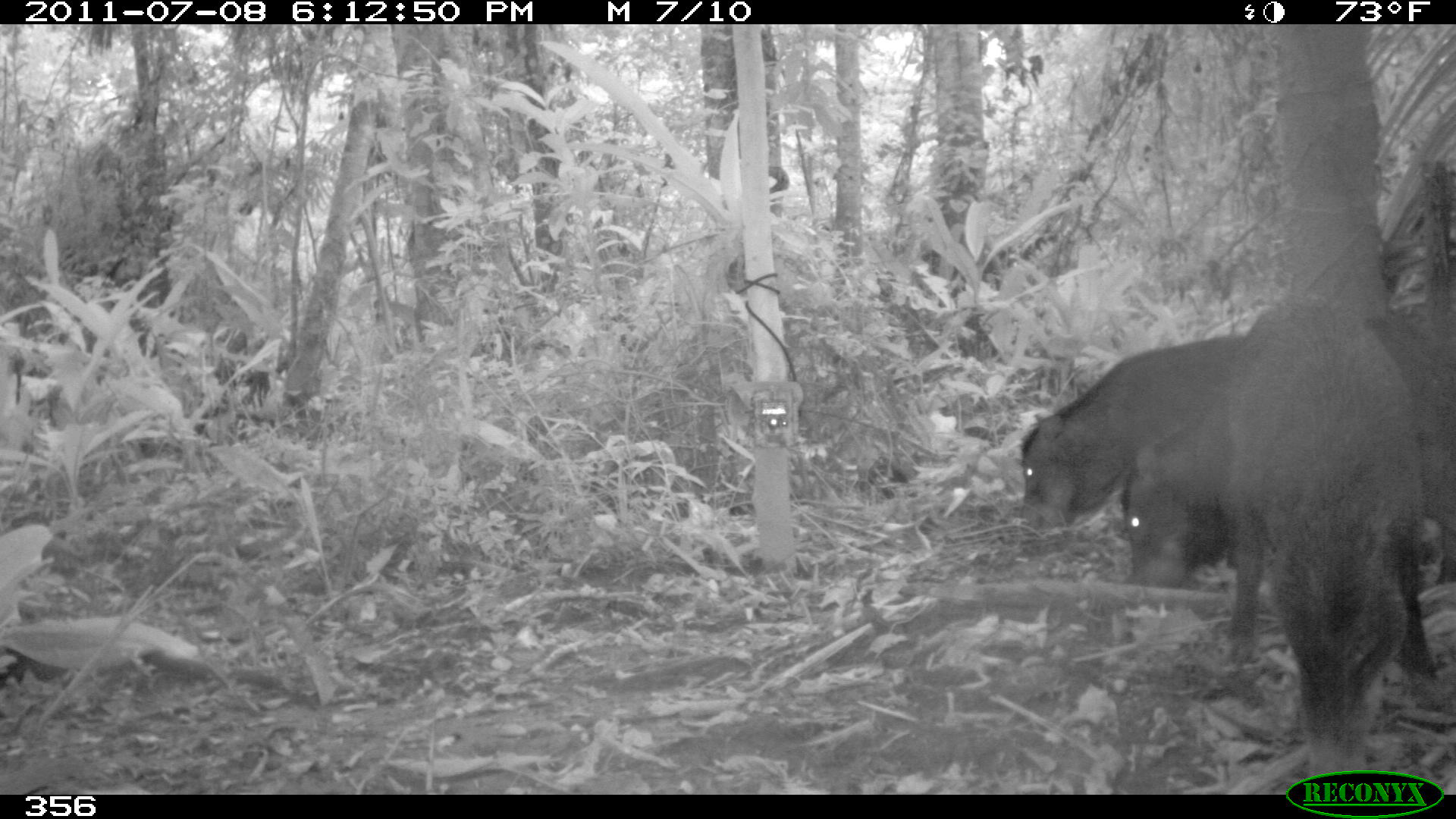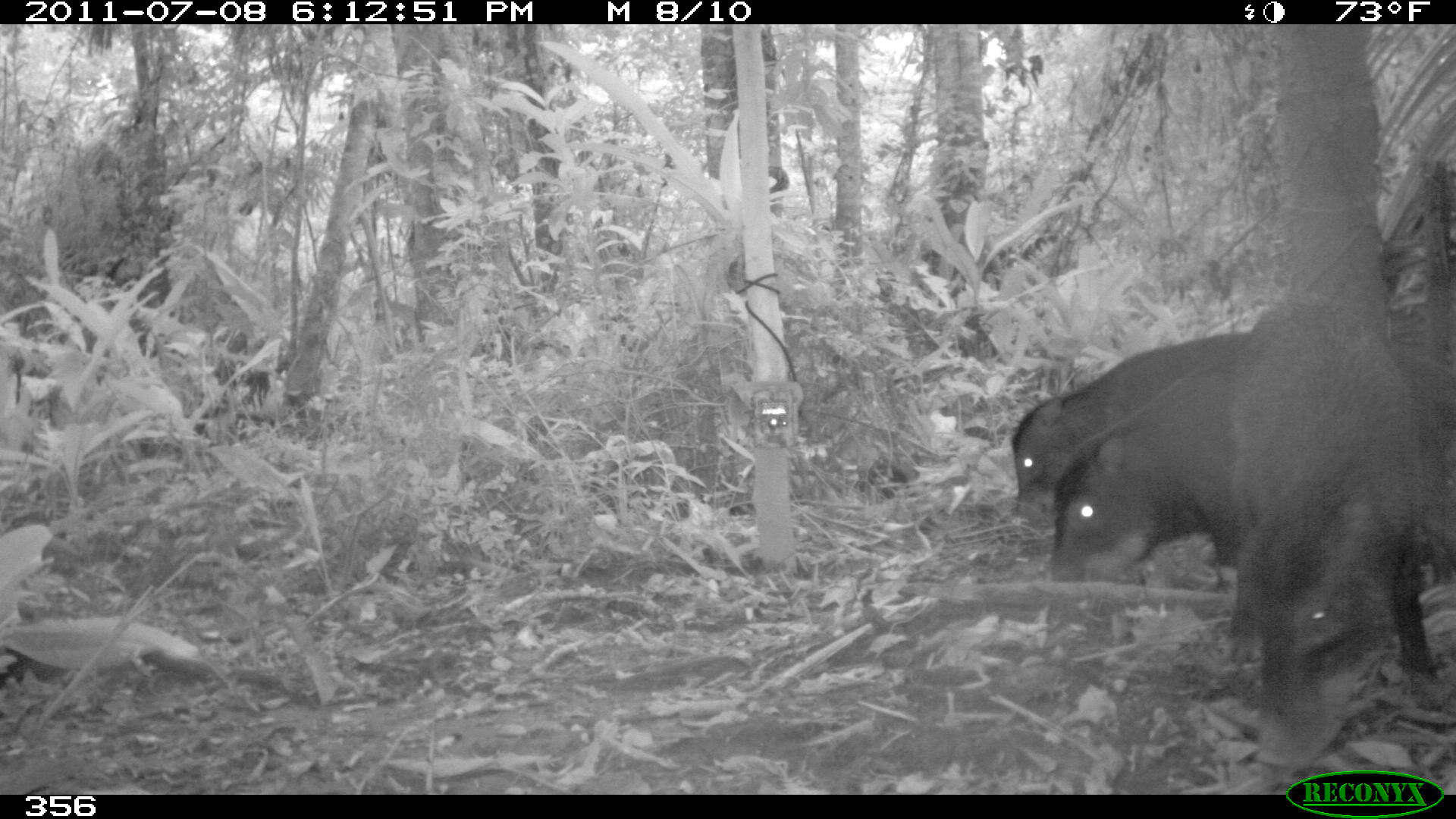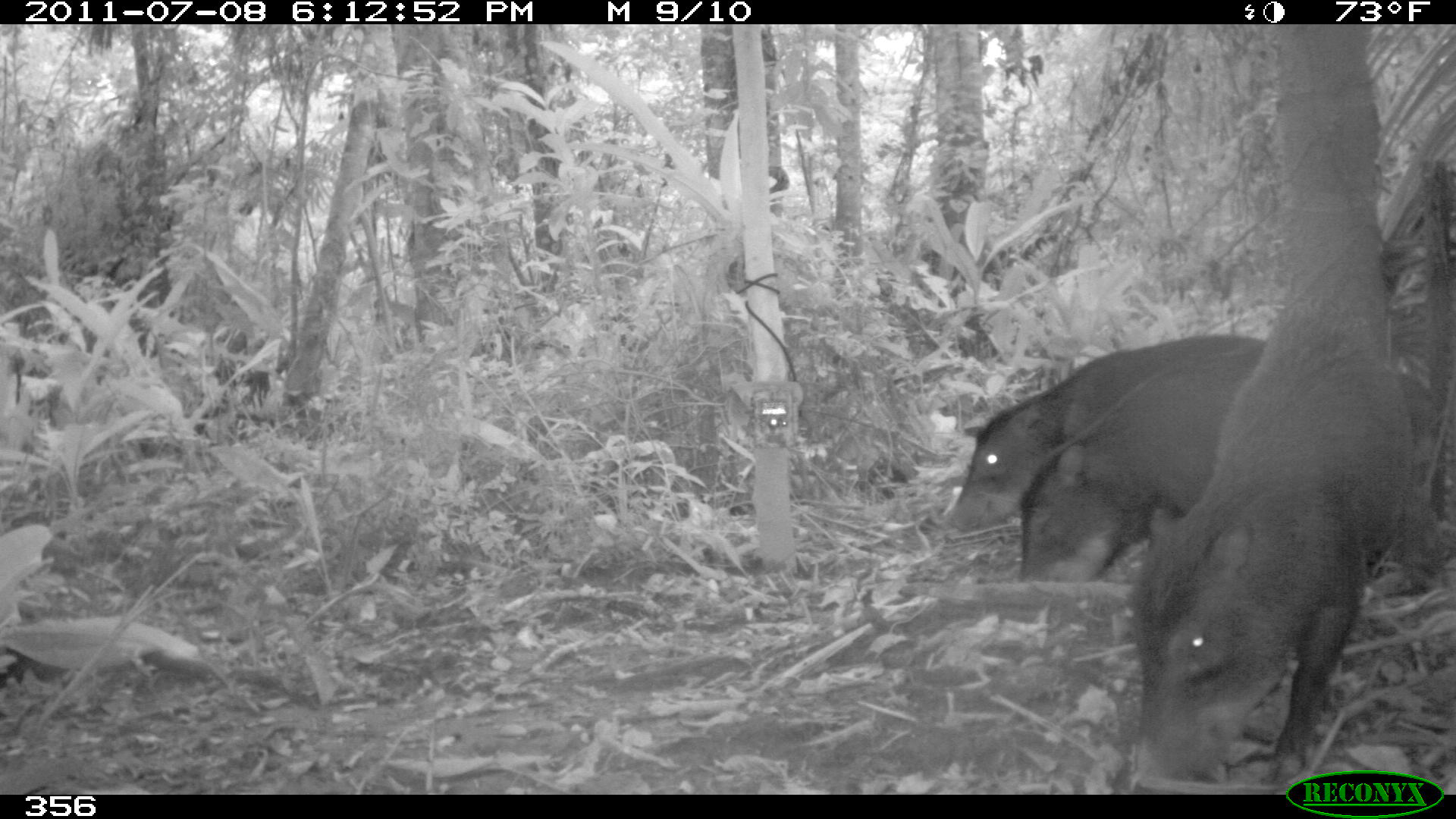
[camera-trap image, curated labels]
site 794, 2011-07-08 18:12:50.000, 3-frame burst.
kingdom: Animalia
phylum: Chordata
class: Mammalia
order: Artiodactyla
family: Tayassuidae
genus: Tayassu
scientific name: Tayassu pecari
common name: white-lipped peccary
Tayassu pecari (white-lipped peccary).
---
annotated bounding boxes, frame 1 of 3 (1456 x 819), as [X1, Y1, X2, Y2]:
tayassu pecari: [1216, 288, 1438, 768]; [1122, 294, 1455, 582]; [1020, 332, 1247, 523]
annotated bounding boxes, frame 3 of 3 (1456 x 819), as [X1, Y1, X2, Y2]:
tayassu pecari: [1107, 307, 1438, 790]; [1020, 343, 1419, 580]; [942, 335, 1264, 529]